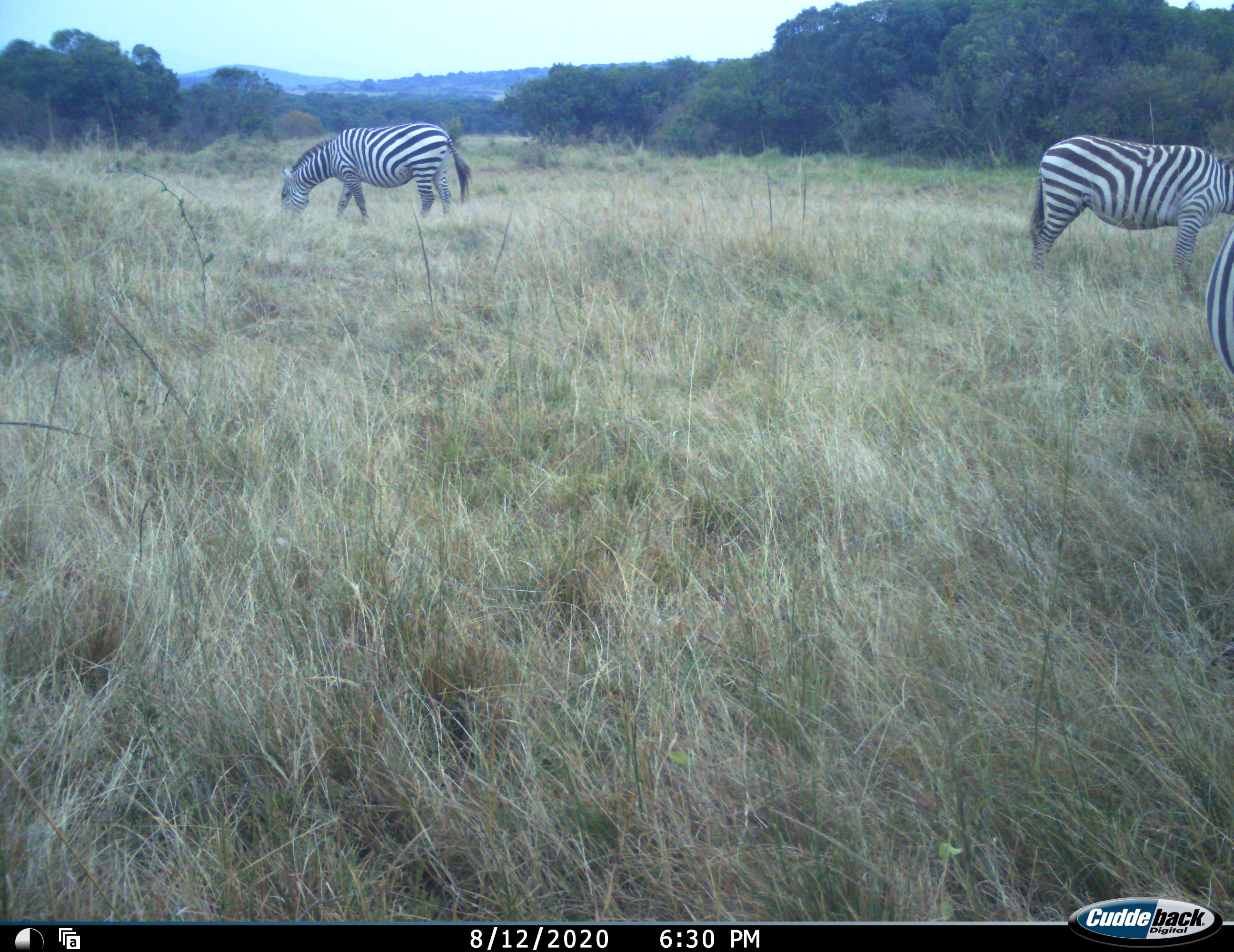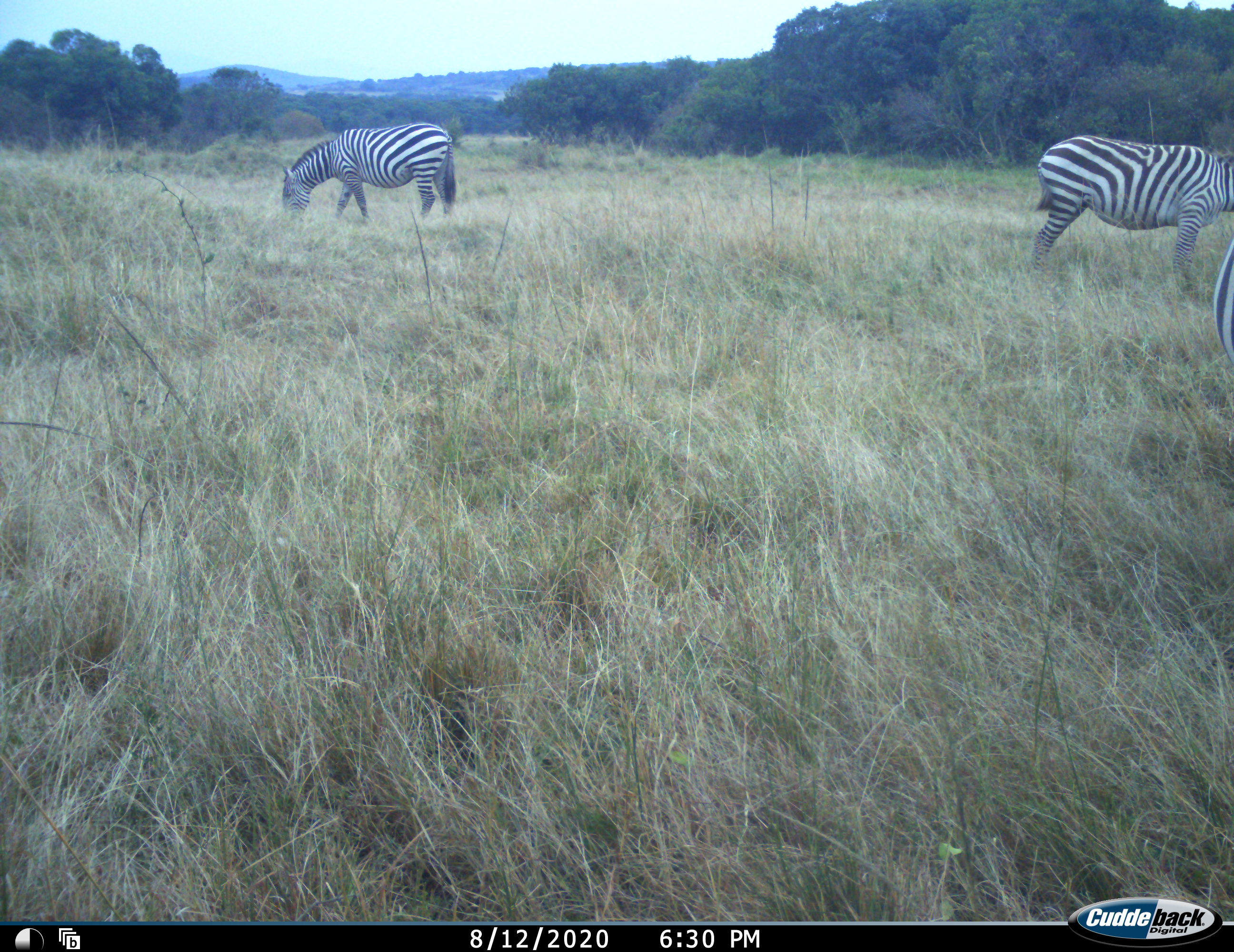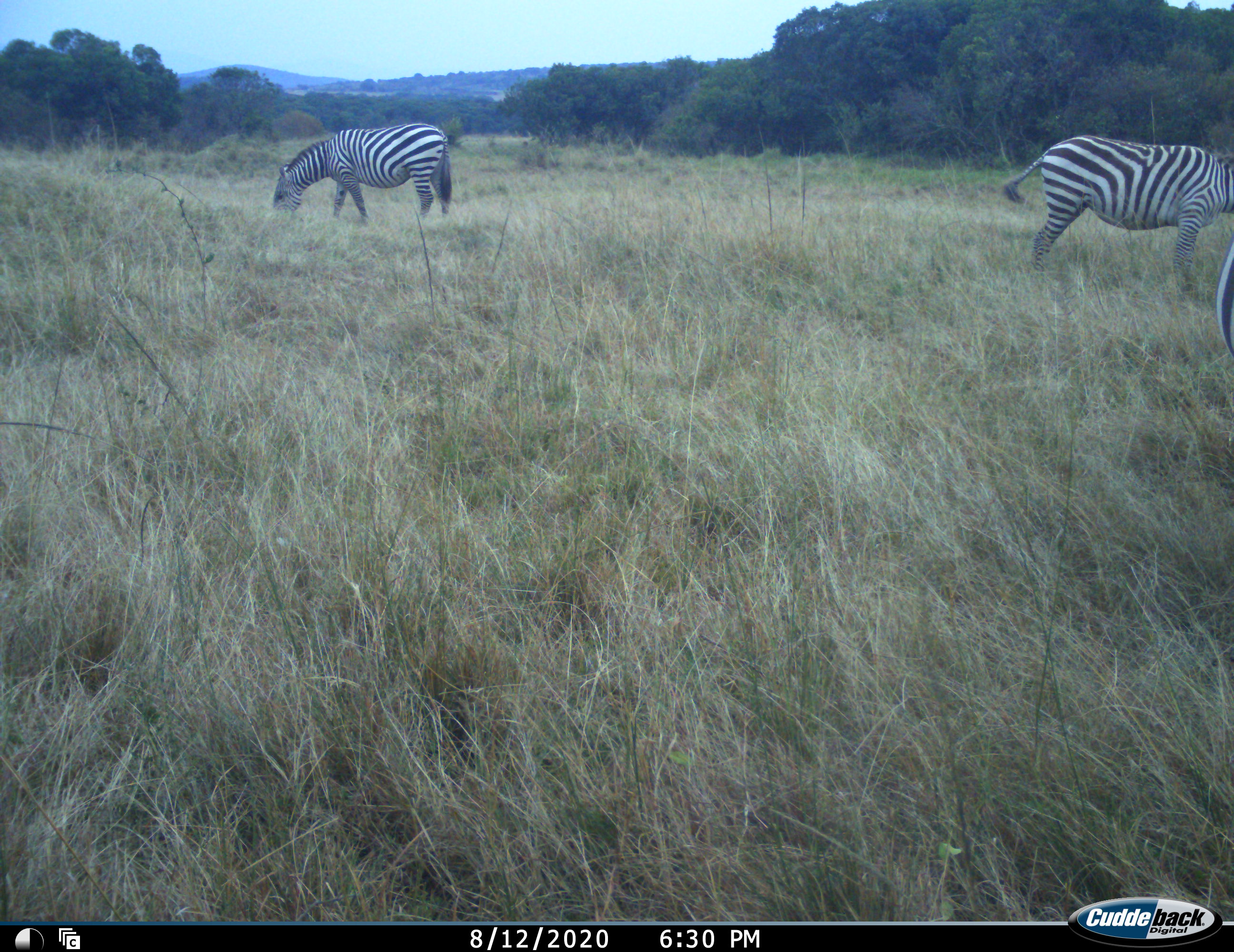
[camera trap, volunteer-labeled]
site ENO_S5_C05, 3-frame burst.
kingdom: Animalia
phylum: Chordata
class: Mammalia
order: Perissodactyla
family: Equidae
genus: Equus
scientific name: Equus quagga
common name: plains zebra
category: zebraplains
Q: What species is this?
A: Zebraplains (plains zebra) (Equus quagga).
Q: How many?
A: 3.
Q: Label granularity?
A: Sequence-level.